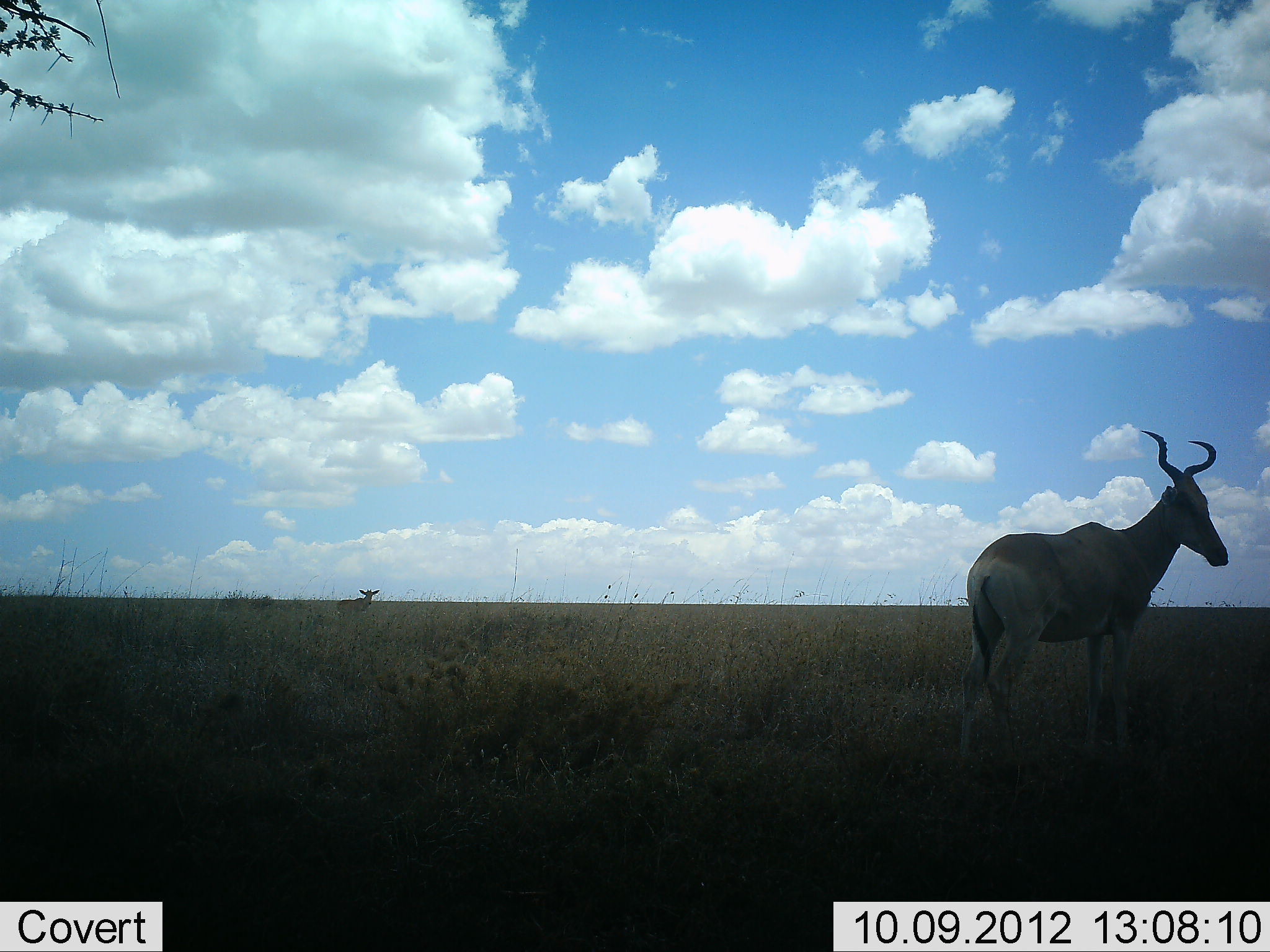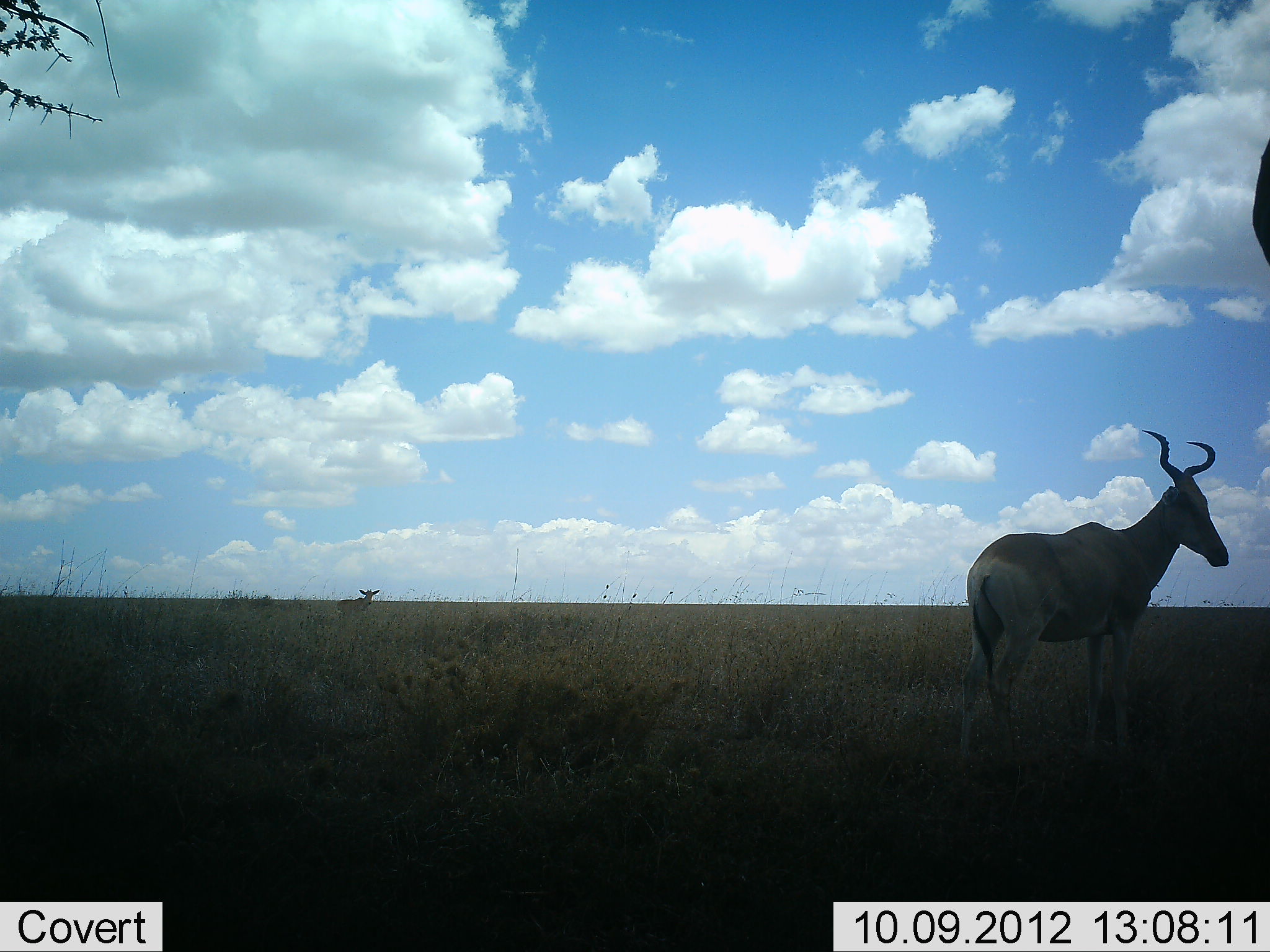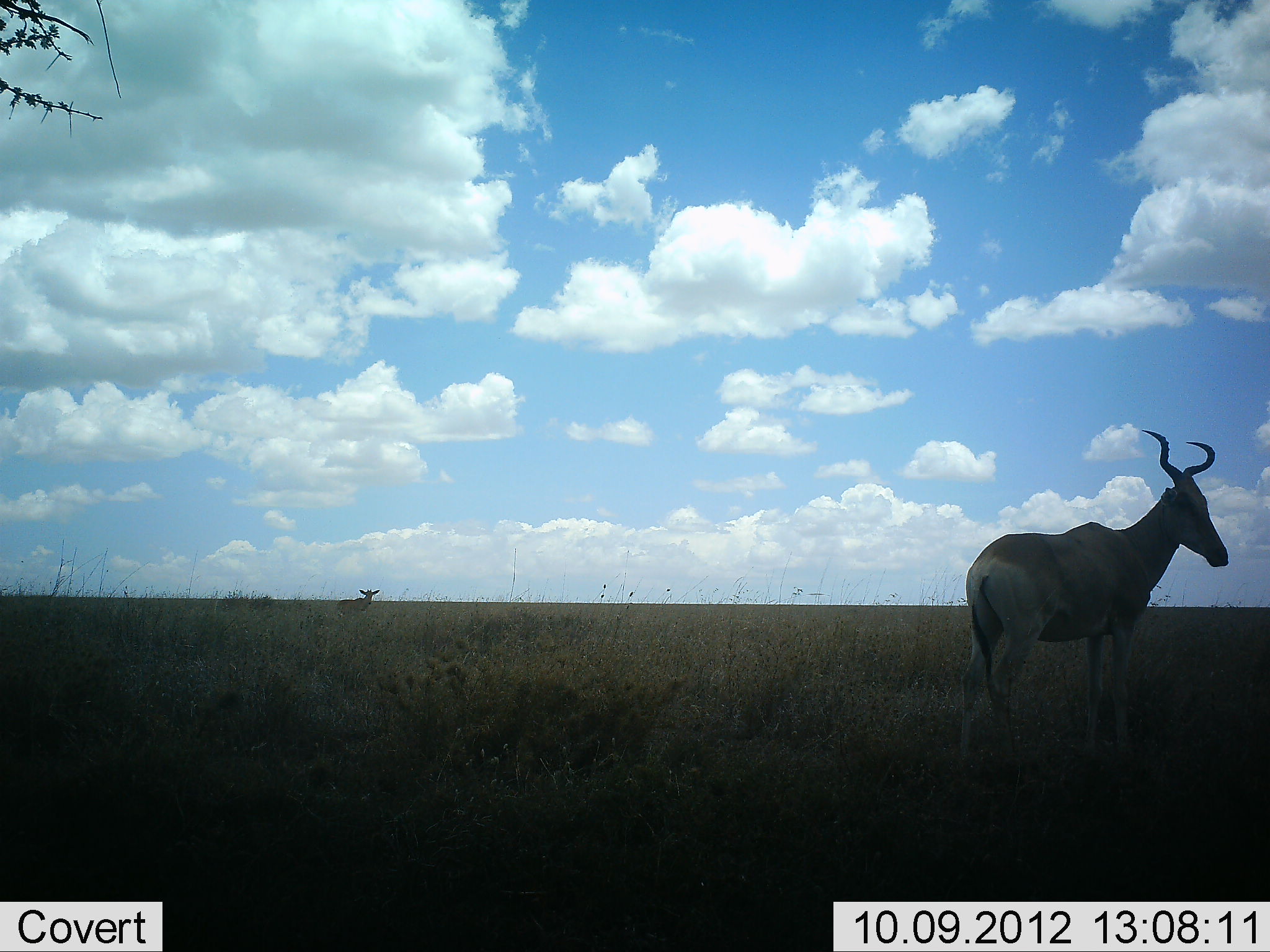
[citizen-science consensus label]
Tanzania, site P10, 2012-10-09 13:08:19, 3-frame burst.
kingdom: Animalia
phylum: Chordata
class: Mammalia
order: Artiodactyla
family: Bovidae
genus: Alcelaphus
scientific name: Alcelaphus buselaphus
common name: hartebeest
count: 3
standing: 90%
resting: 10%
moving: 20%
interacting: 0%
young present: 0%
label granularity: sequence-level